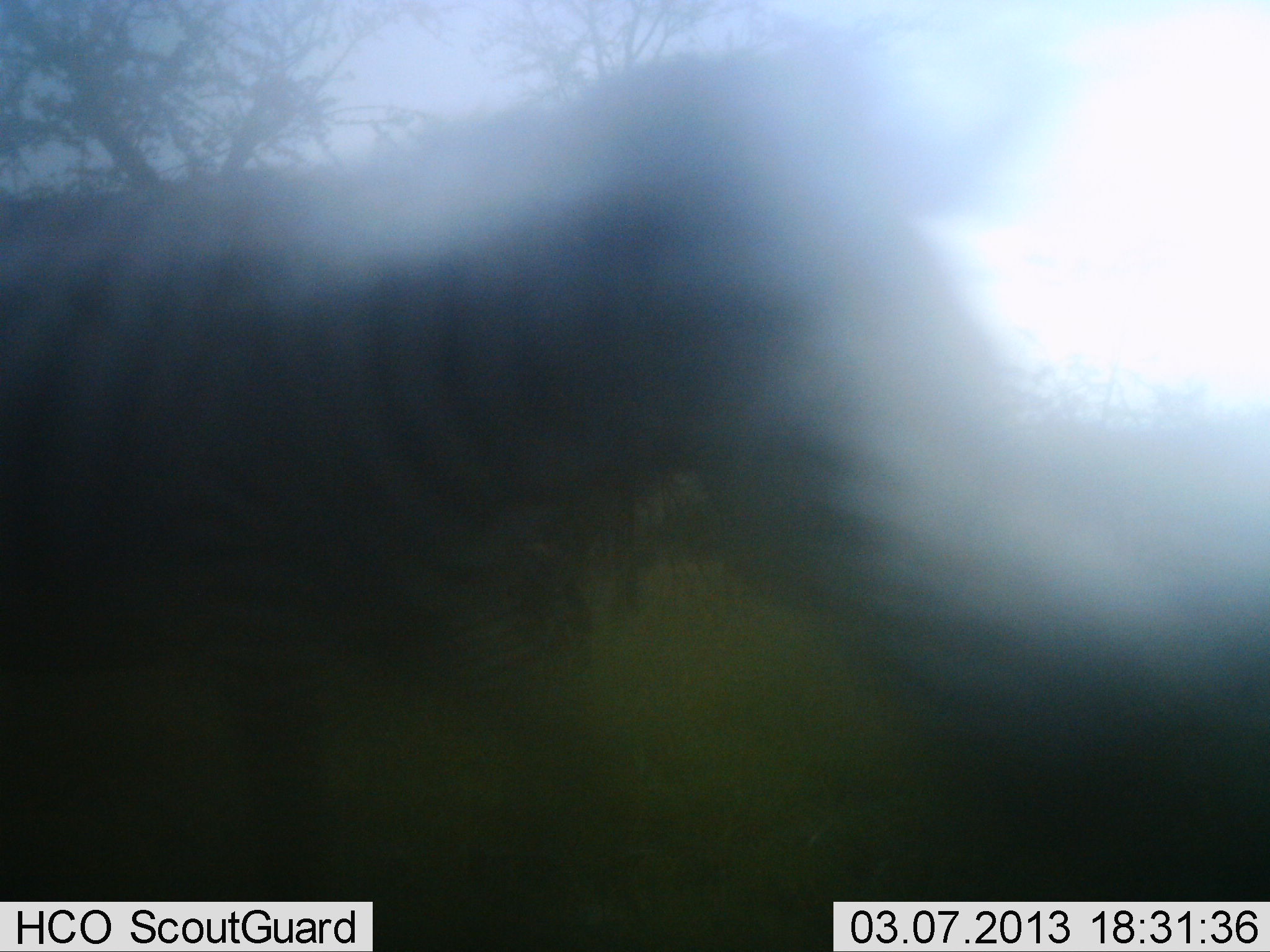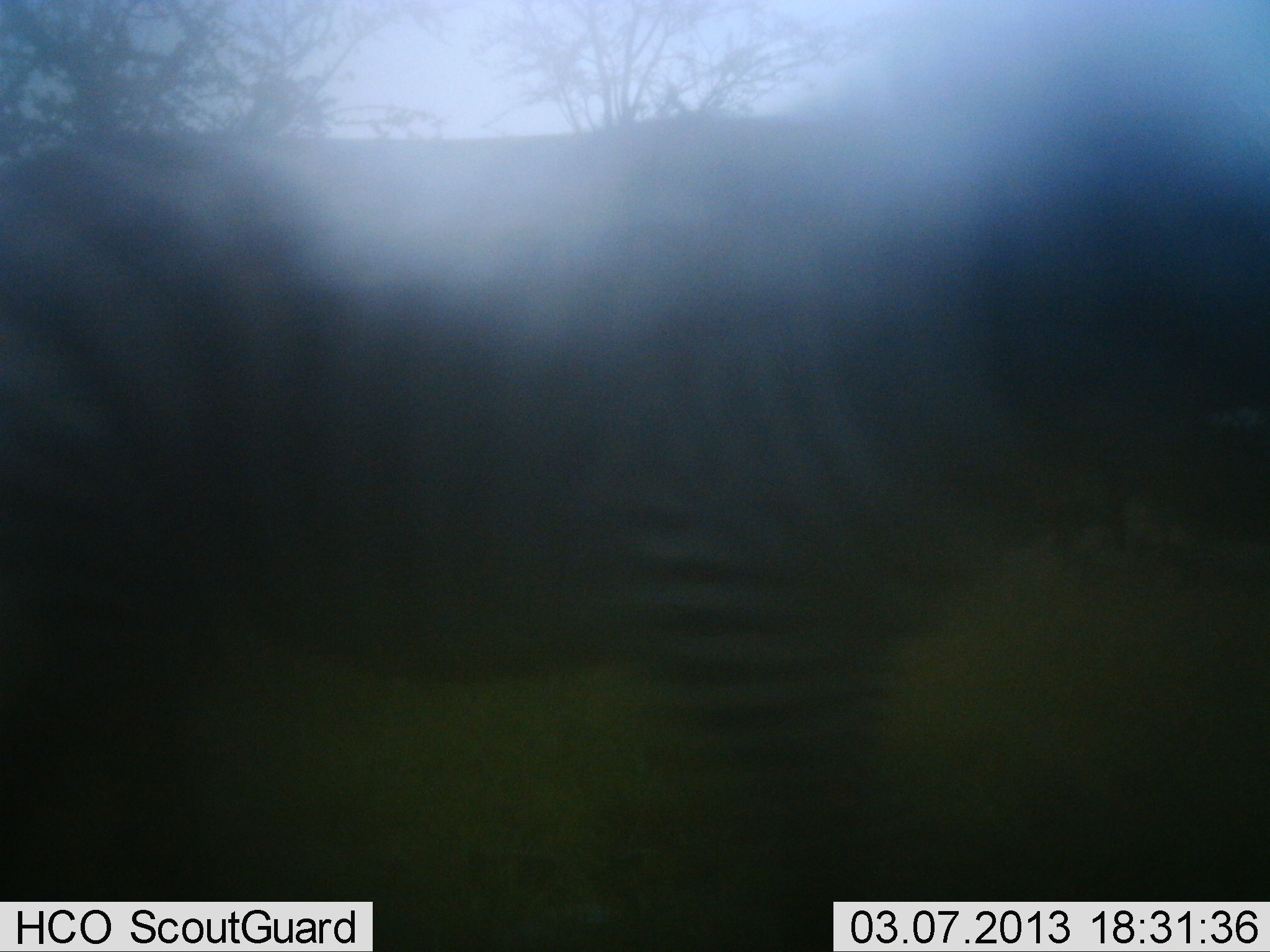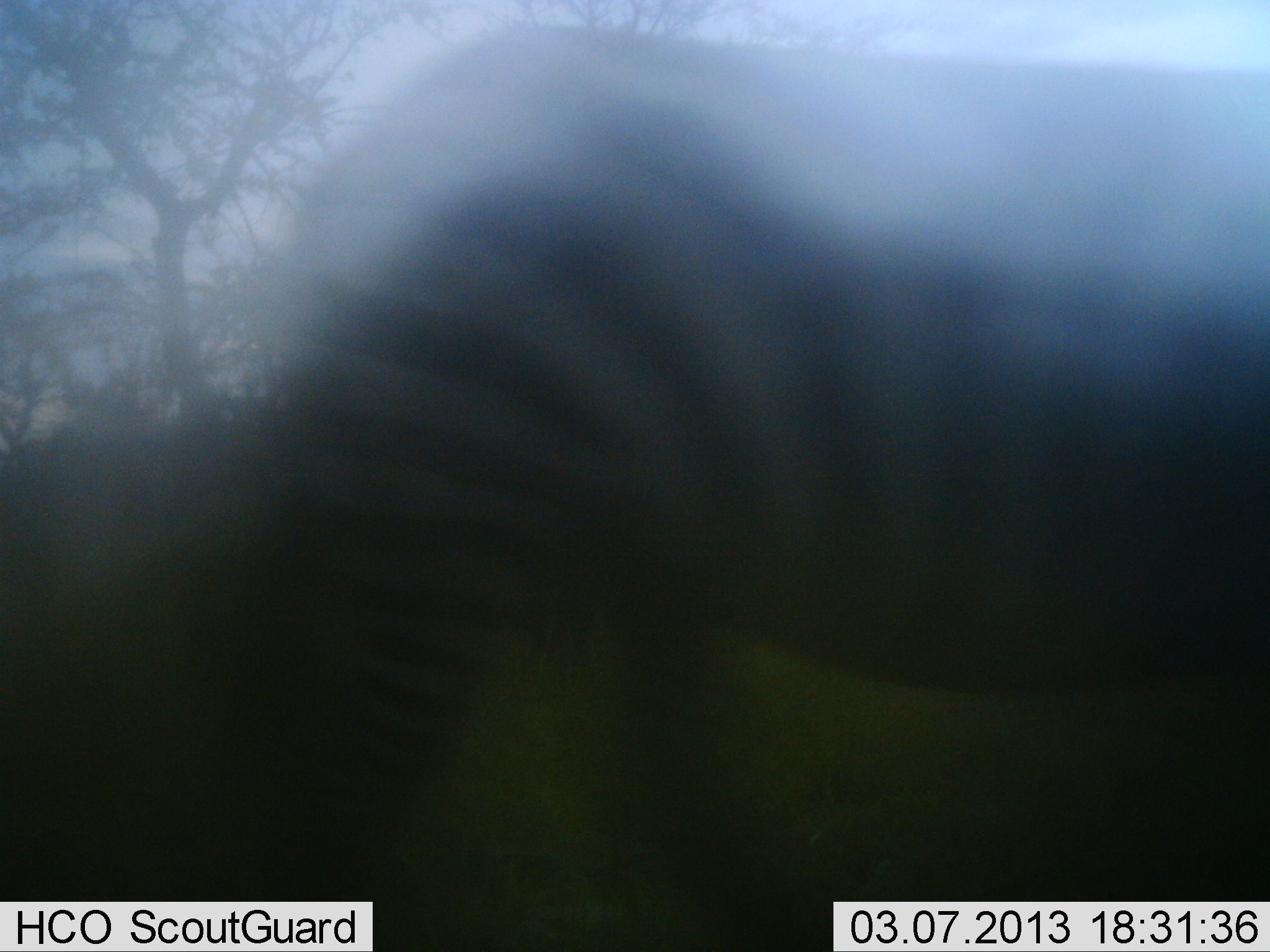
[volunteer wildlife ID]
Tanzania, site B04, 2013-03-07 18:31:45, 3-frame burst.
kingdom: Animalia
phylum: Chordata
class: Mammalia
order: Perissodactyla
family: Equidae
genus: Equus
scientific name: Equus quagga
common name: plains zebra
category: zebra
Zebra (plains zebra) (Equus quagga), count 1. Behavior (volunteer vote fractions): standing 23%, resting 0%, moving 81%, interacting 0%. Young present (vote fraction): 0%. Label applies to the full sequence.